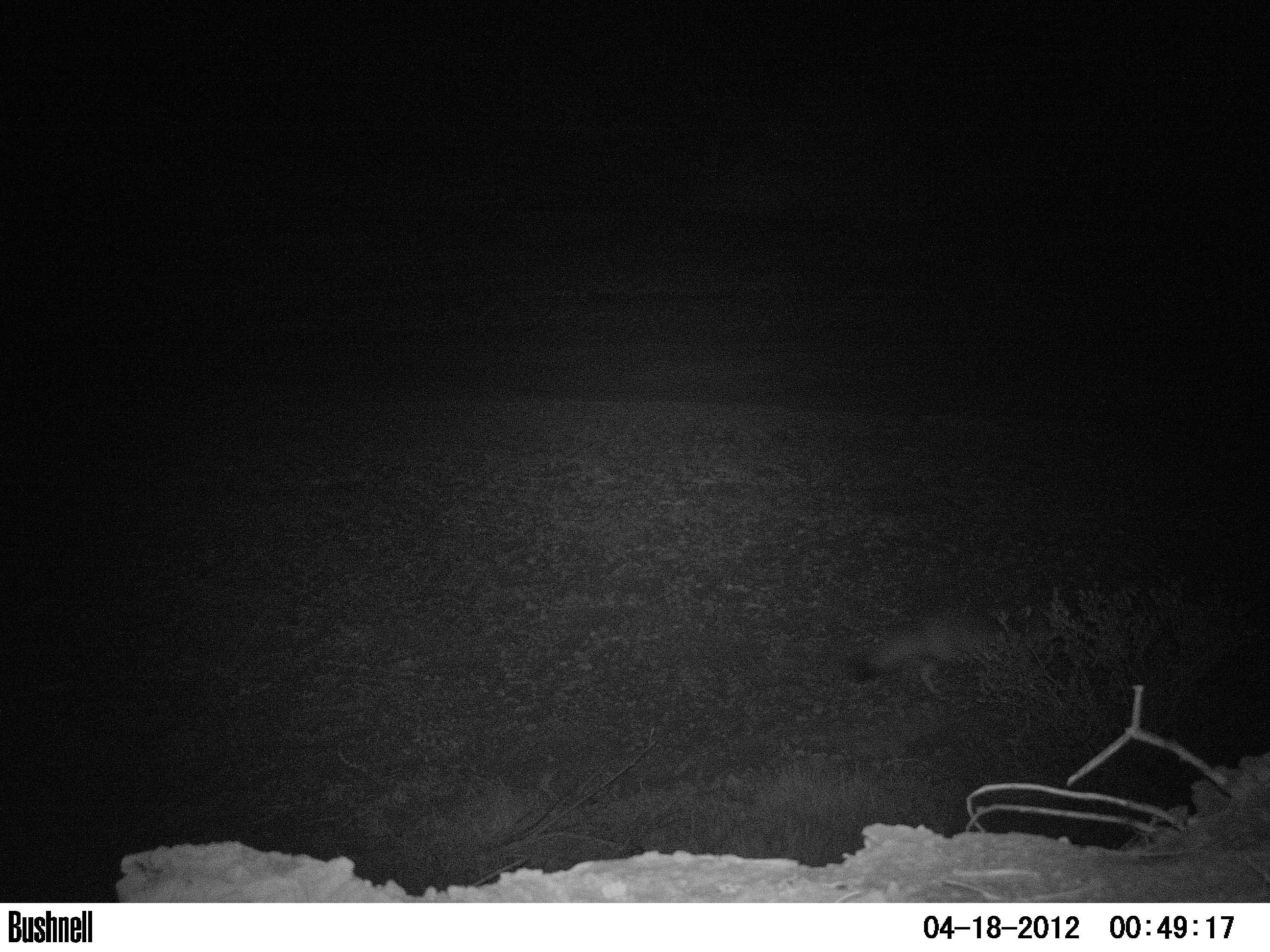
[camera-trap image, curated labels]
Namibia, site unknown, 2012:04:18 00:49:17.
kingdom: Animalia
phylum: Chordata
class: Mammalia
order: Carnivora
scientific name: Carnivora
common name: carnivores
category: cn-other carnivores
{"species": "cn-other carnivores (carnivores) (Carnivora)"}